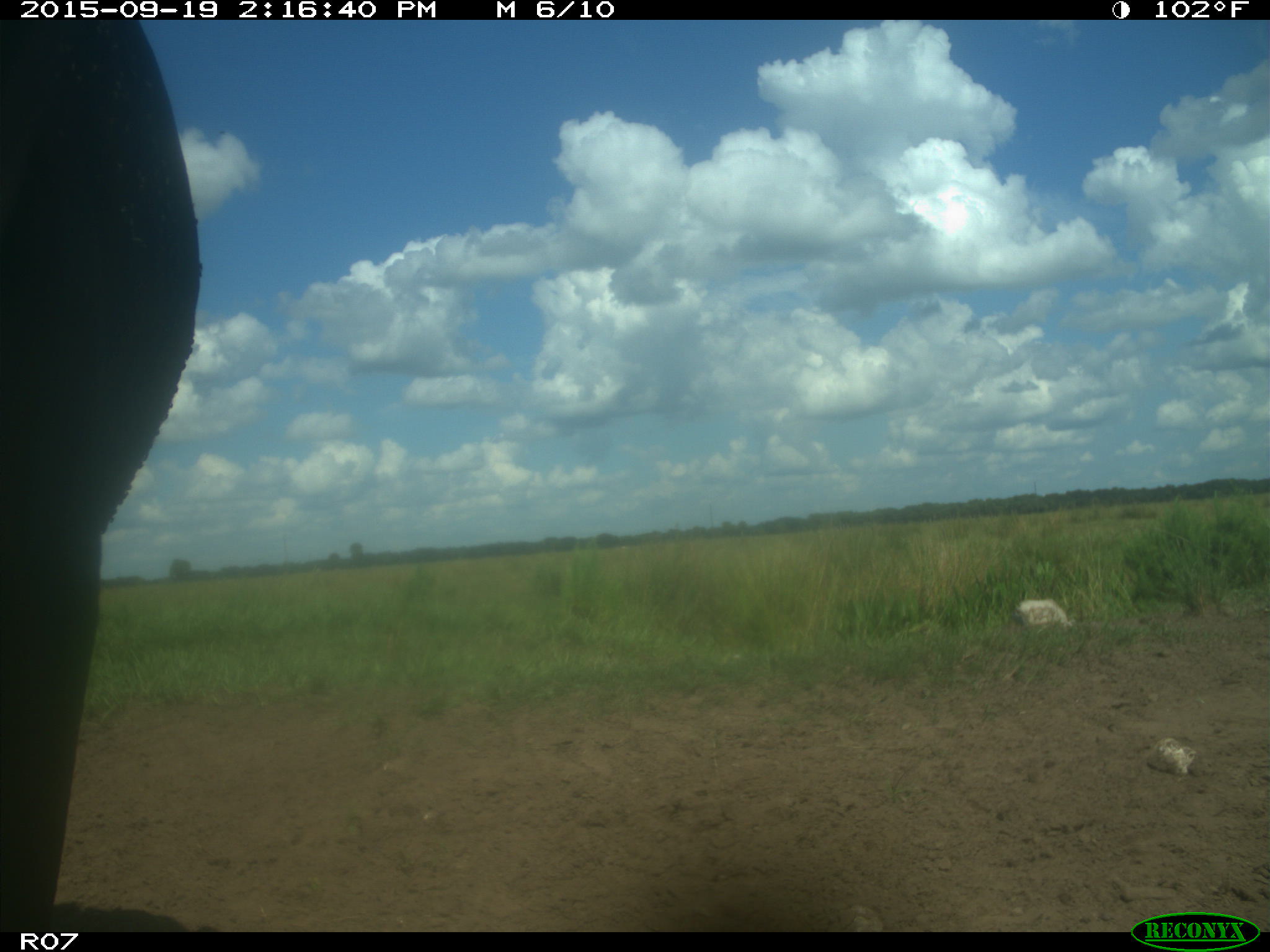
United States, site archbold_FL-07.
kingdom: Animalia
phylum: Chordata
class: Mammalia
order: Artiodactyla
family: Bovidae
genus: Bos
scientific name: Bos taurus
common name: domestic cow